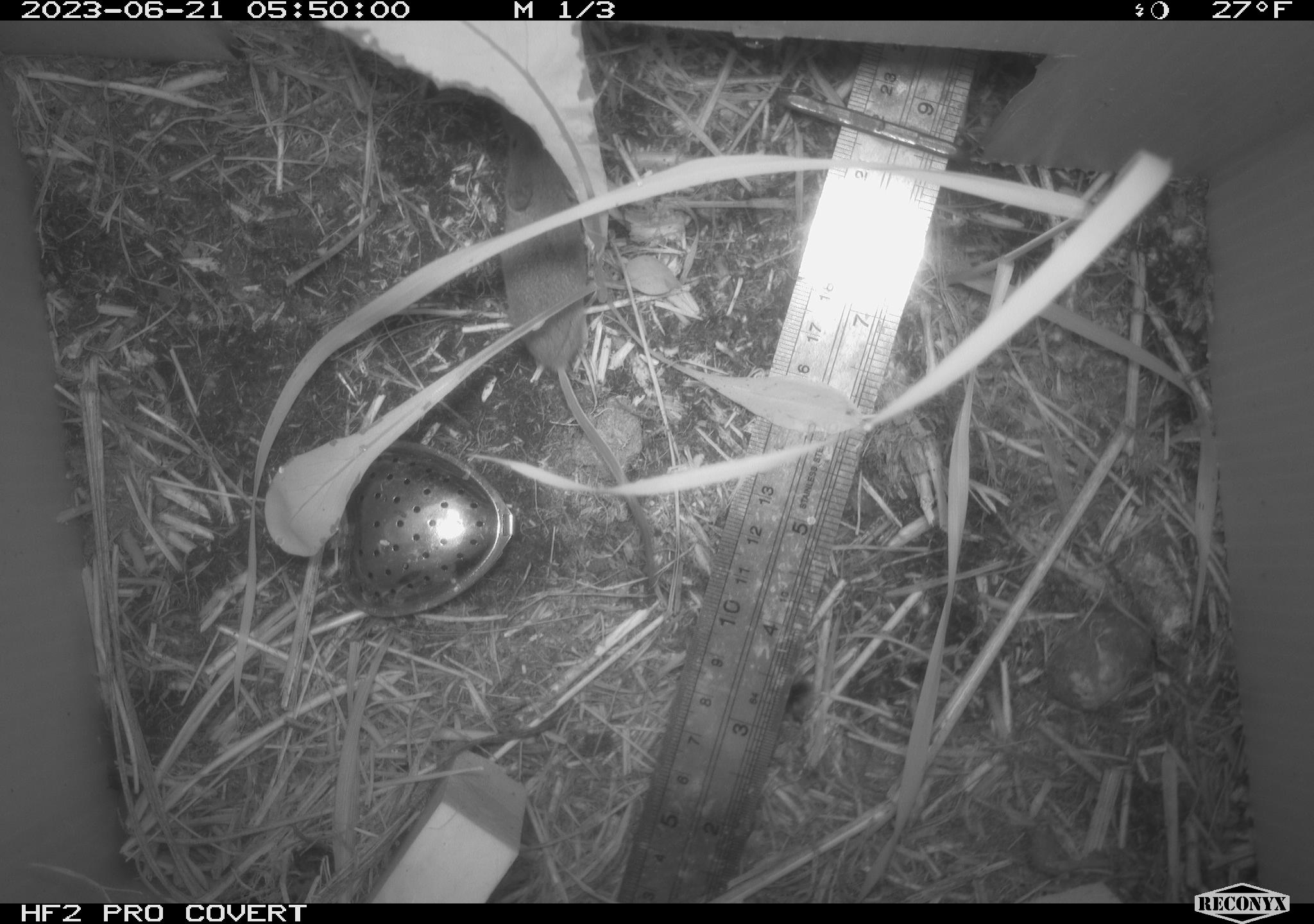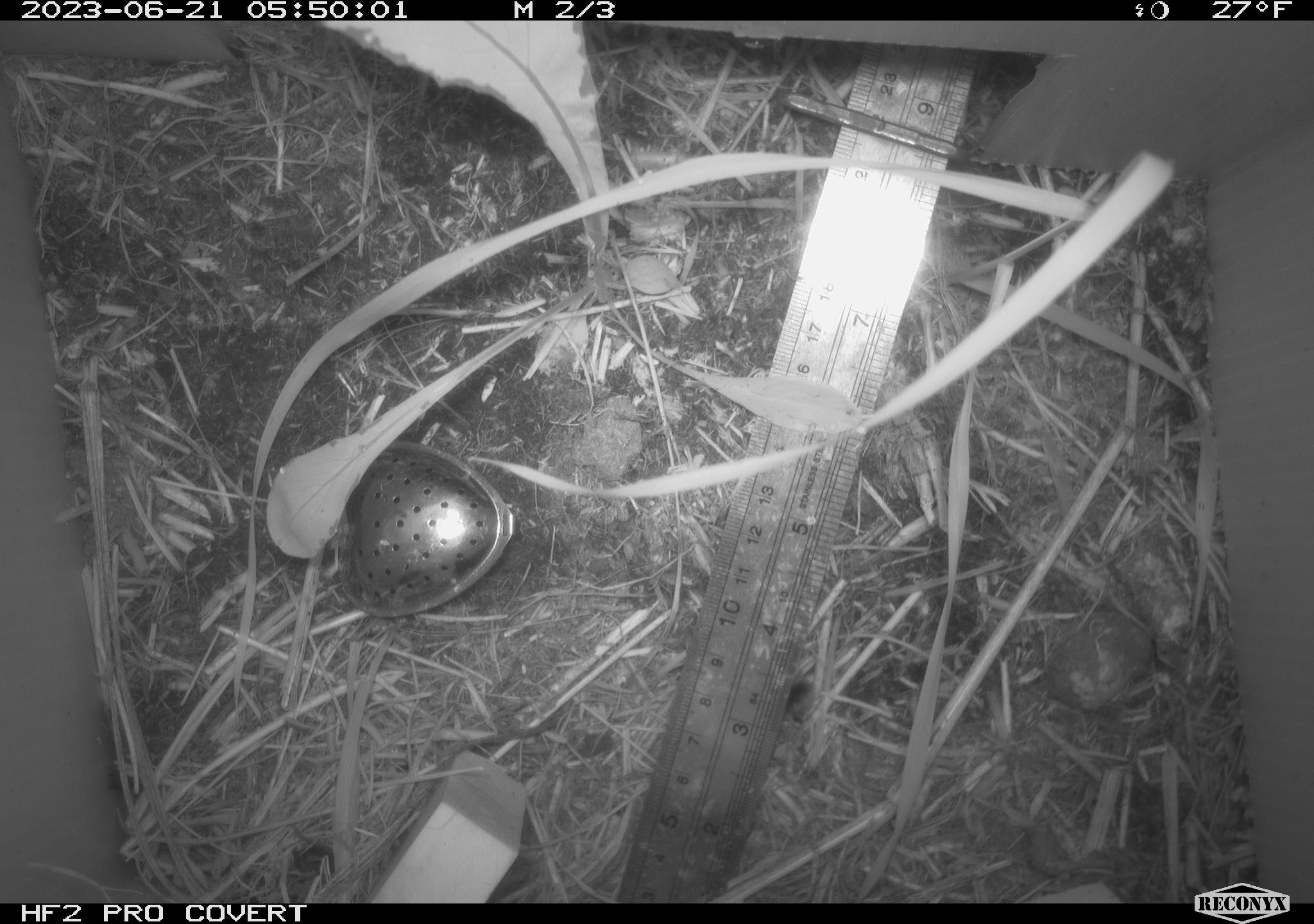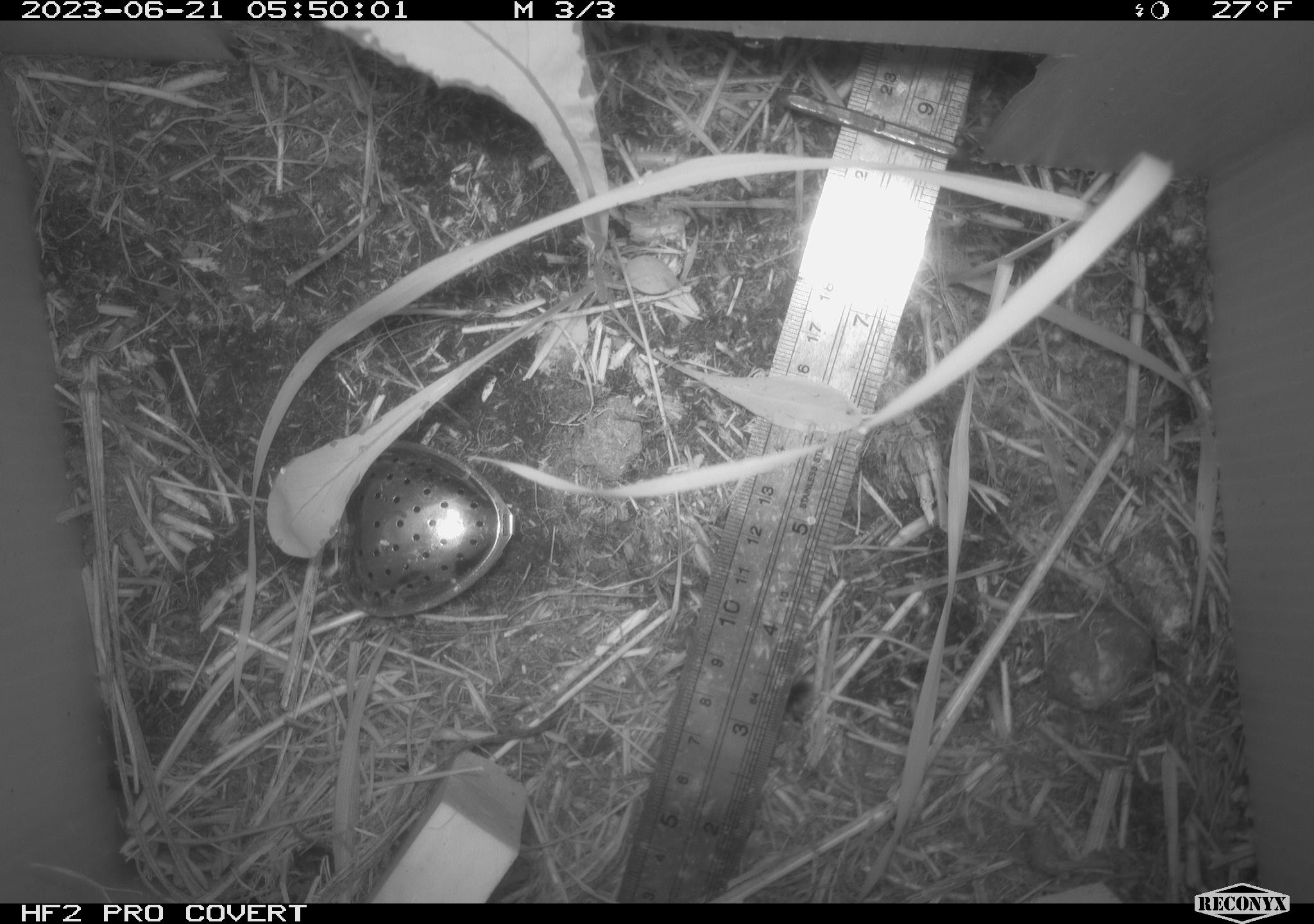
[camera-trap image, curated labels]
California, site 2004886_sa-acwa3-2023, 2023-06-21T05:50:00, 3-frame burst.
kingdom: Animalia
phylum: Chordata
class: Mammalia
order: Eulipotyphla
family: Soricidae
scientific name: Soricidae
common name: shrews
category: soricidae family